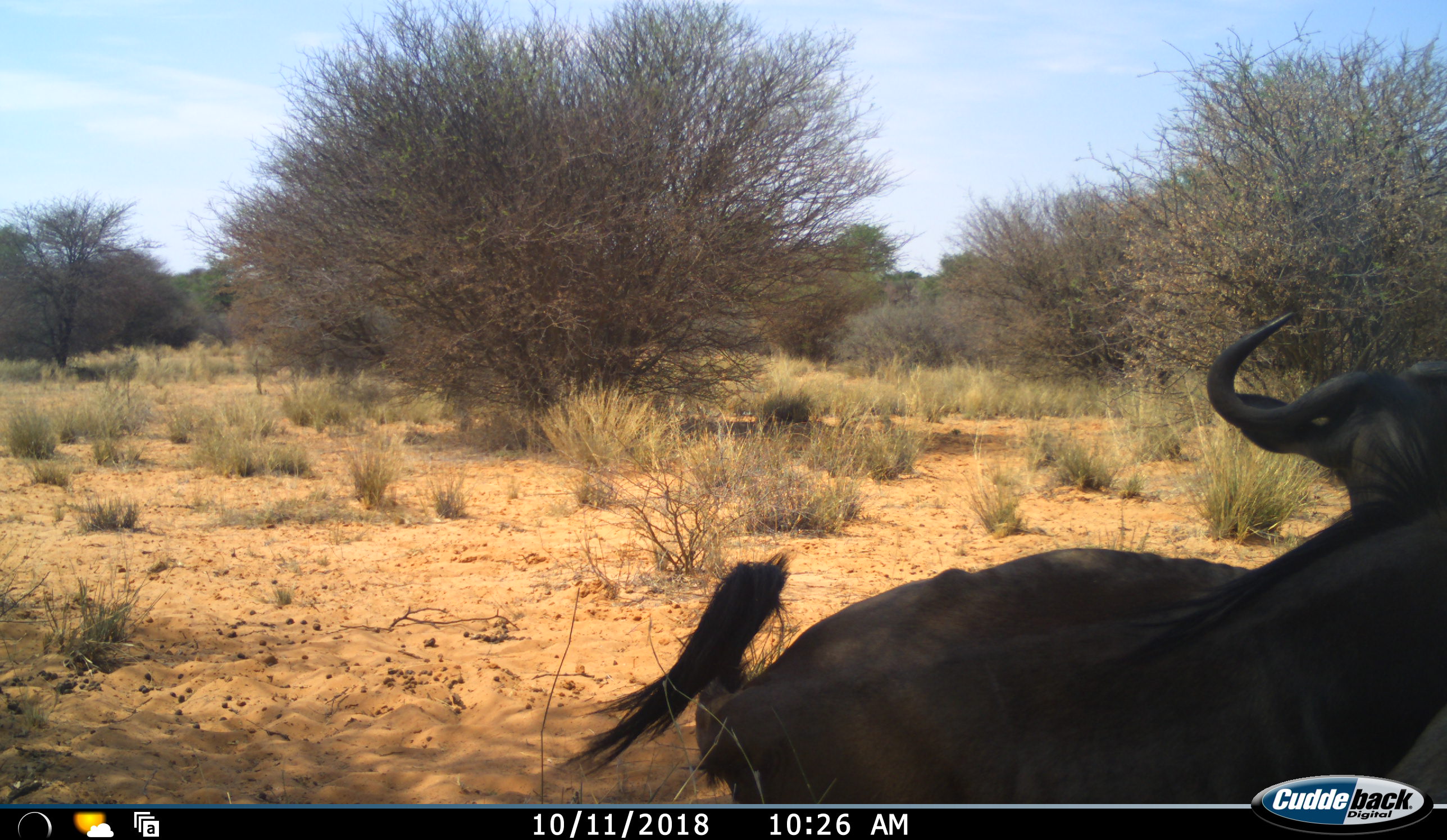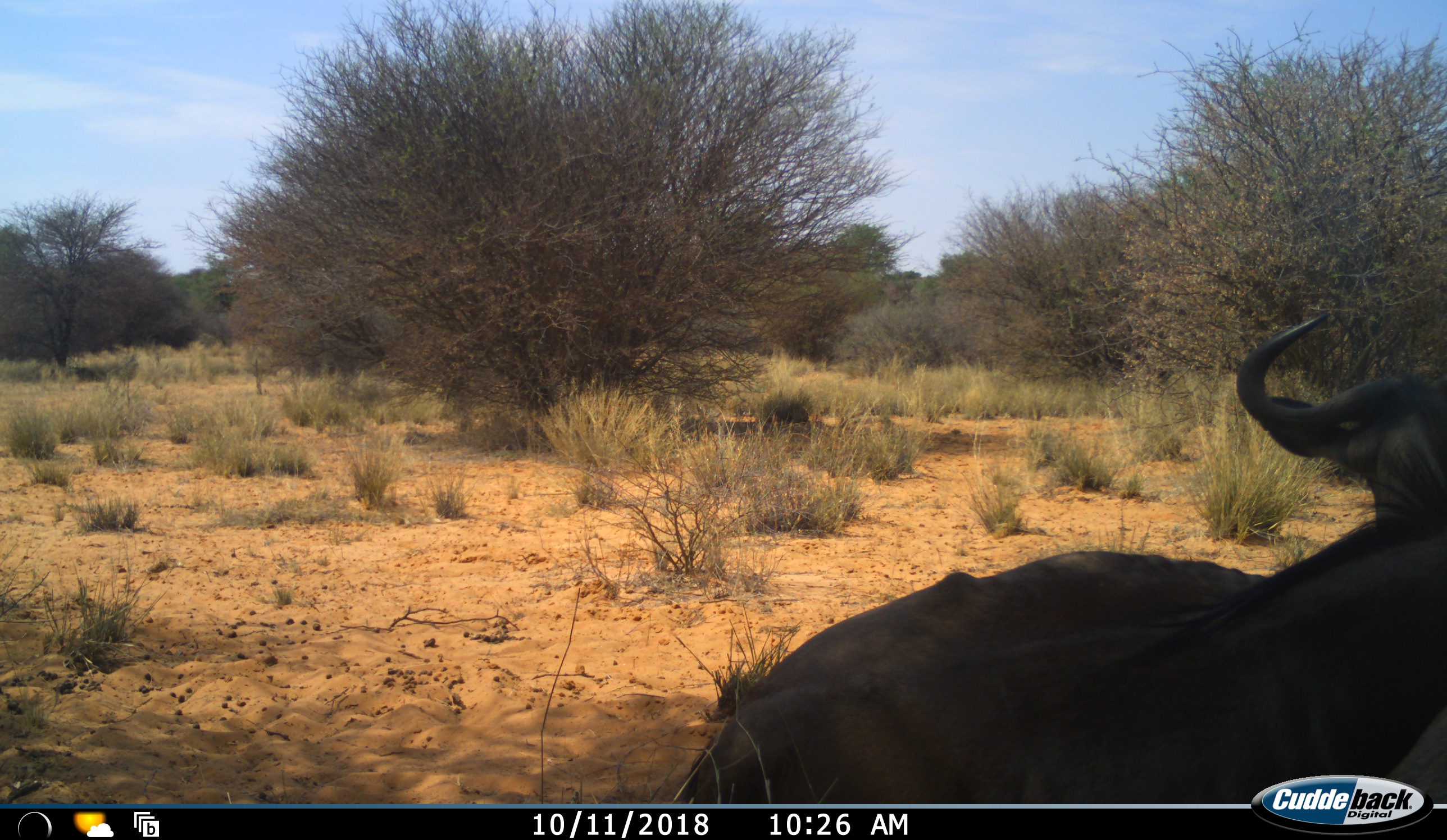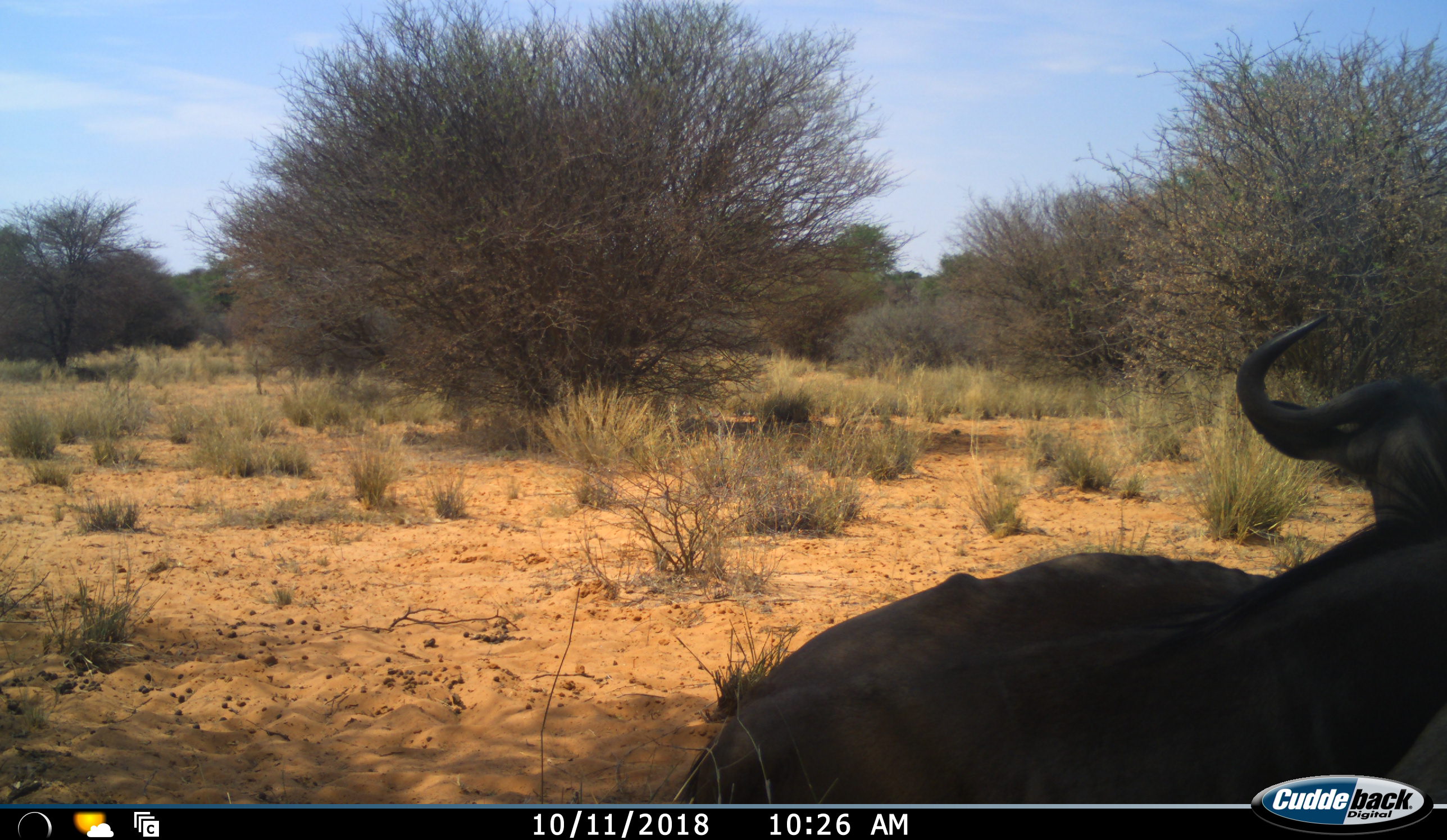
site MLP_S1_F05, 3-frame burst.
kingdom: Animalia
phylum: Chordata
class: Mammalia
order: Artiodactyla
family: Bovidae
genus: Connochaetes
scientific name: Connochaetes taurinus taurinus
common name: blue wildebeest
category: wildebeestblue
Wildebeestblue (blue wildebeest) (Connochaetes taurinus taurinus), count 1. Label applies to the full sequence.